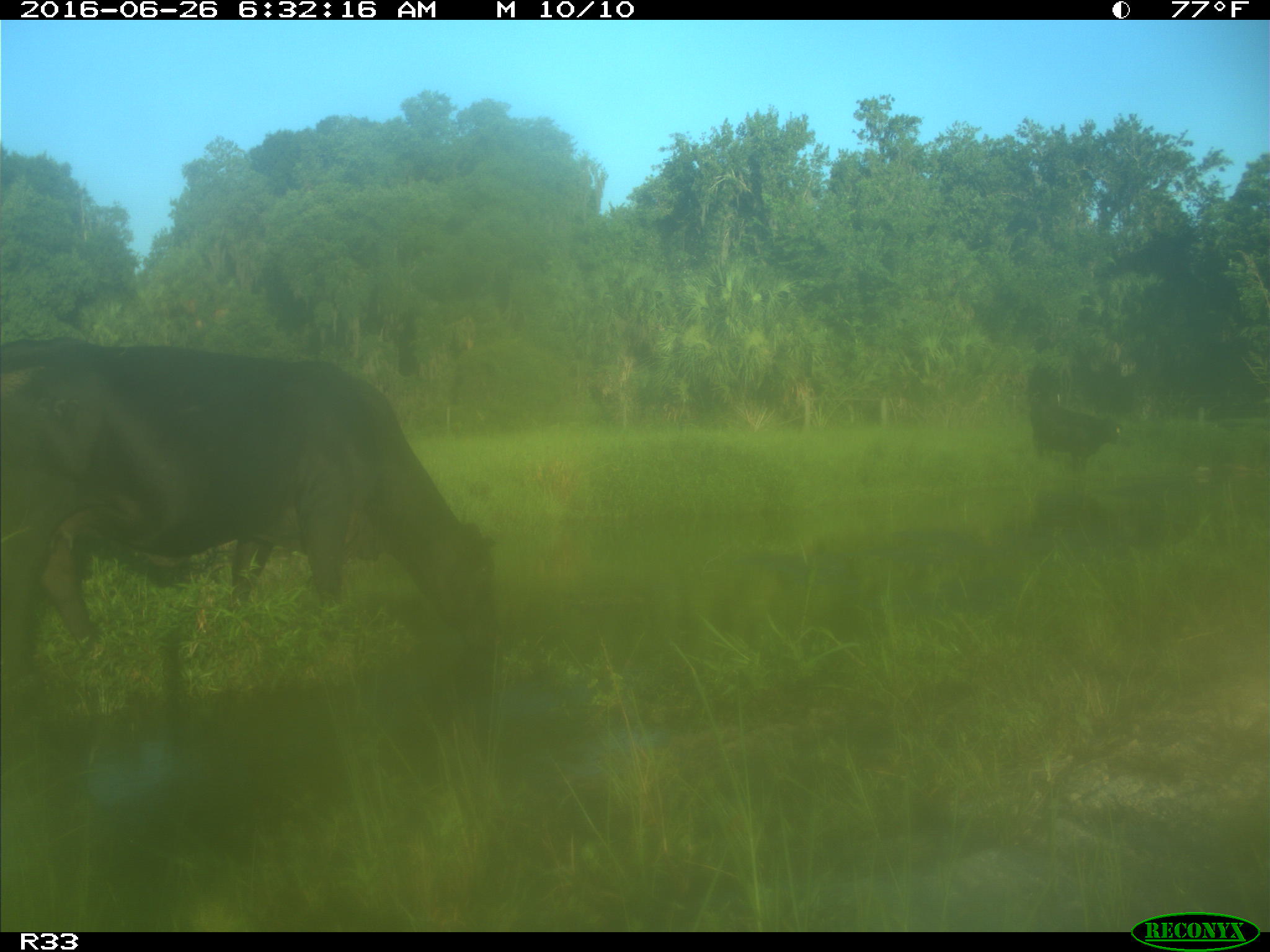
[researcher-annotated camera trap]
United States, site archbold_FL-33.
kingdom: Animalia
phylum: Chordata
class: Mammalia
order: Artiodactyla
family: Bovidae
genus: Bos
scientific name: Bos taurus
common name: domestic cow